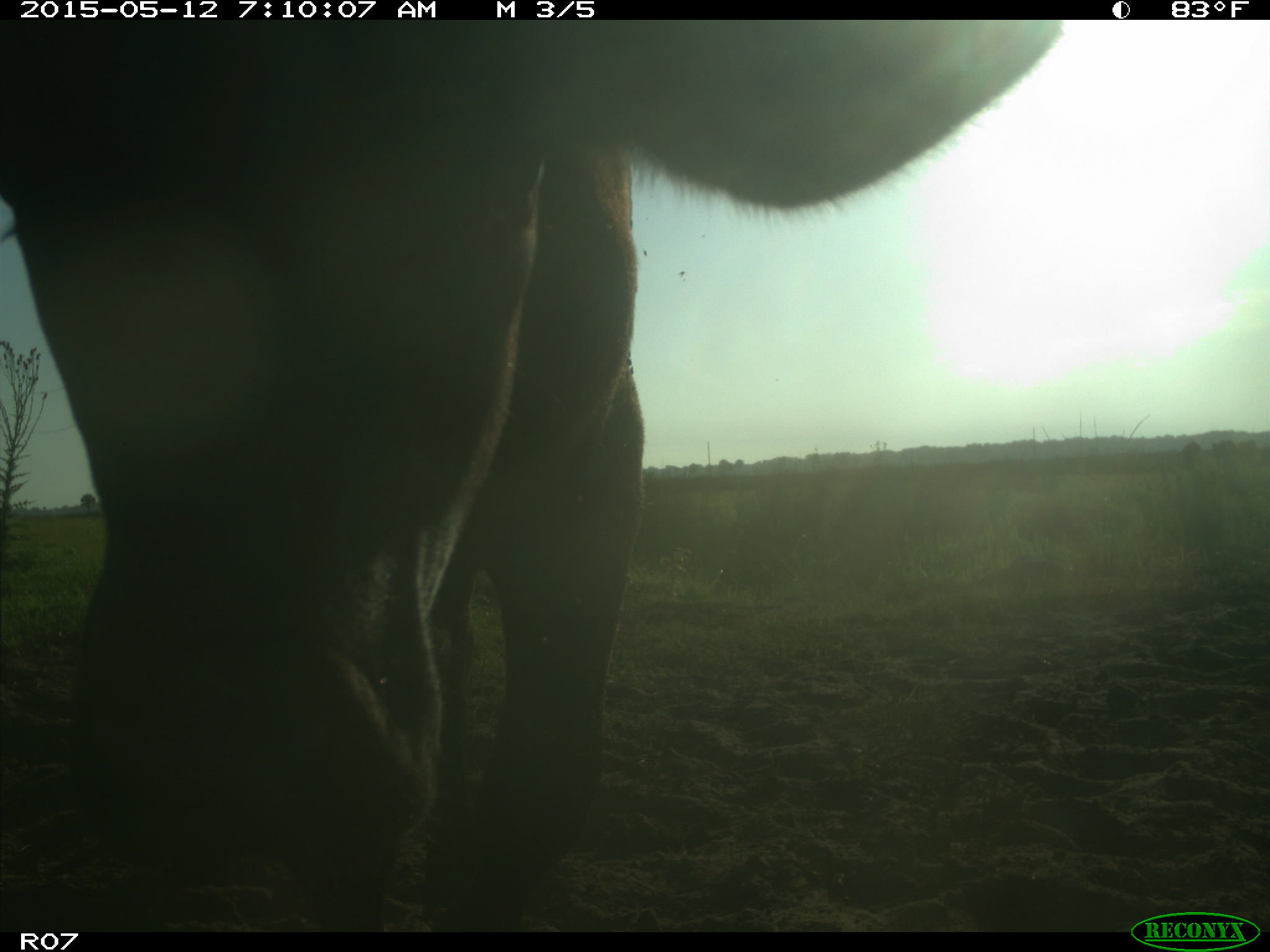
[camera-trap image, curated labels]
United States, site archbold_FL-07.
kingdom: Animalia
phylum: Chordata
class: Mammalia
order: Artiodactyla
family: Bovidae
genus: Bos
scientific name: Bos taurus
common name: domestic cow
Bos taurus (domestic cow).